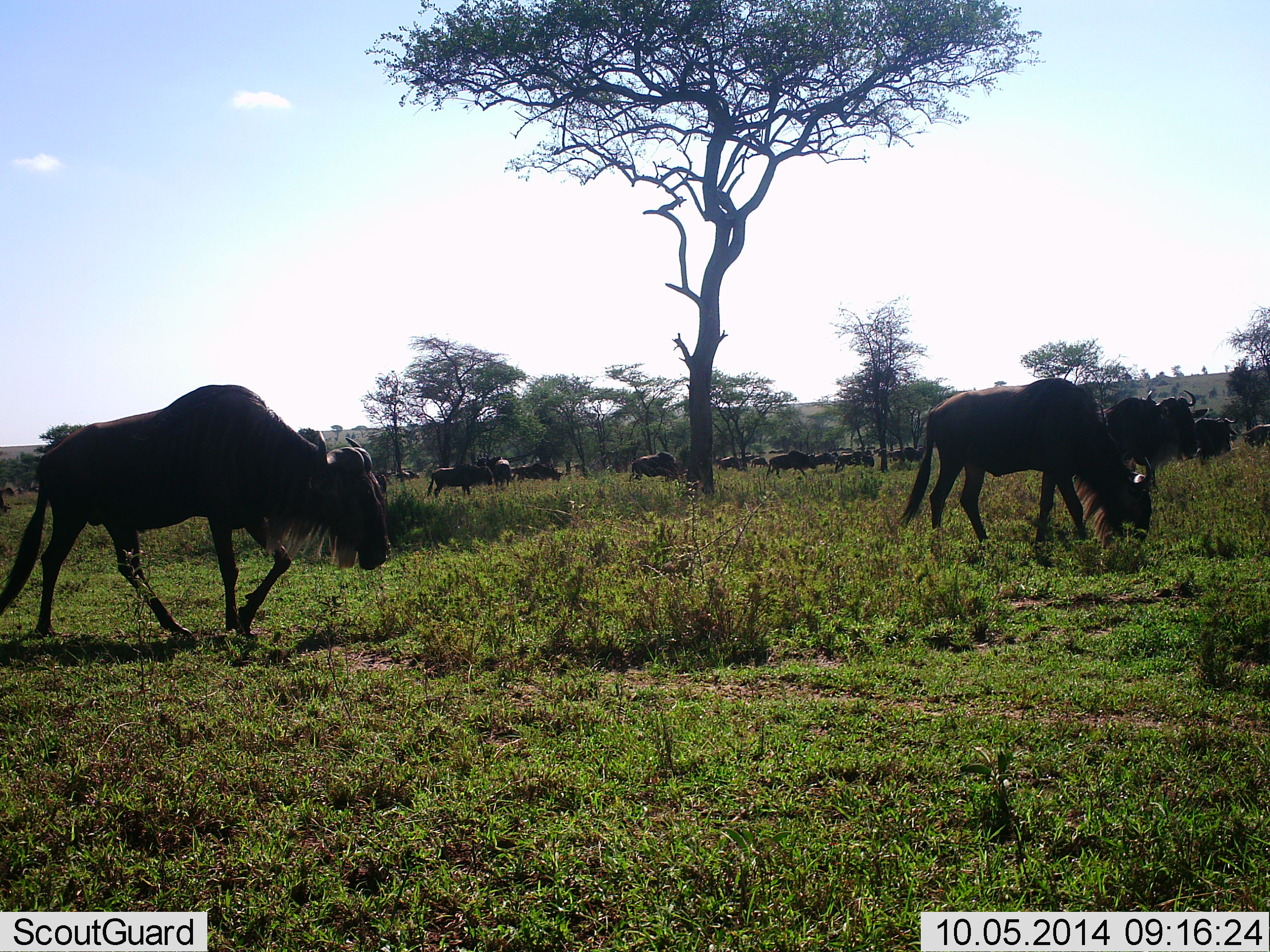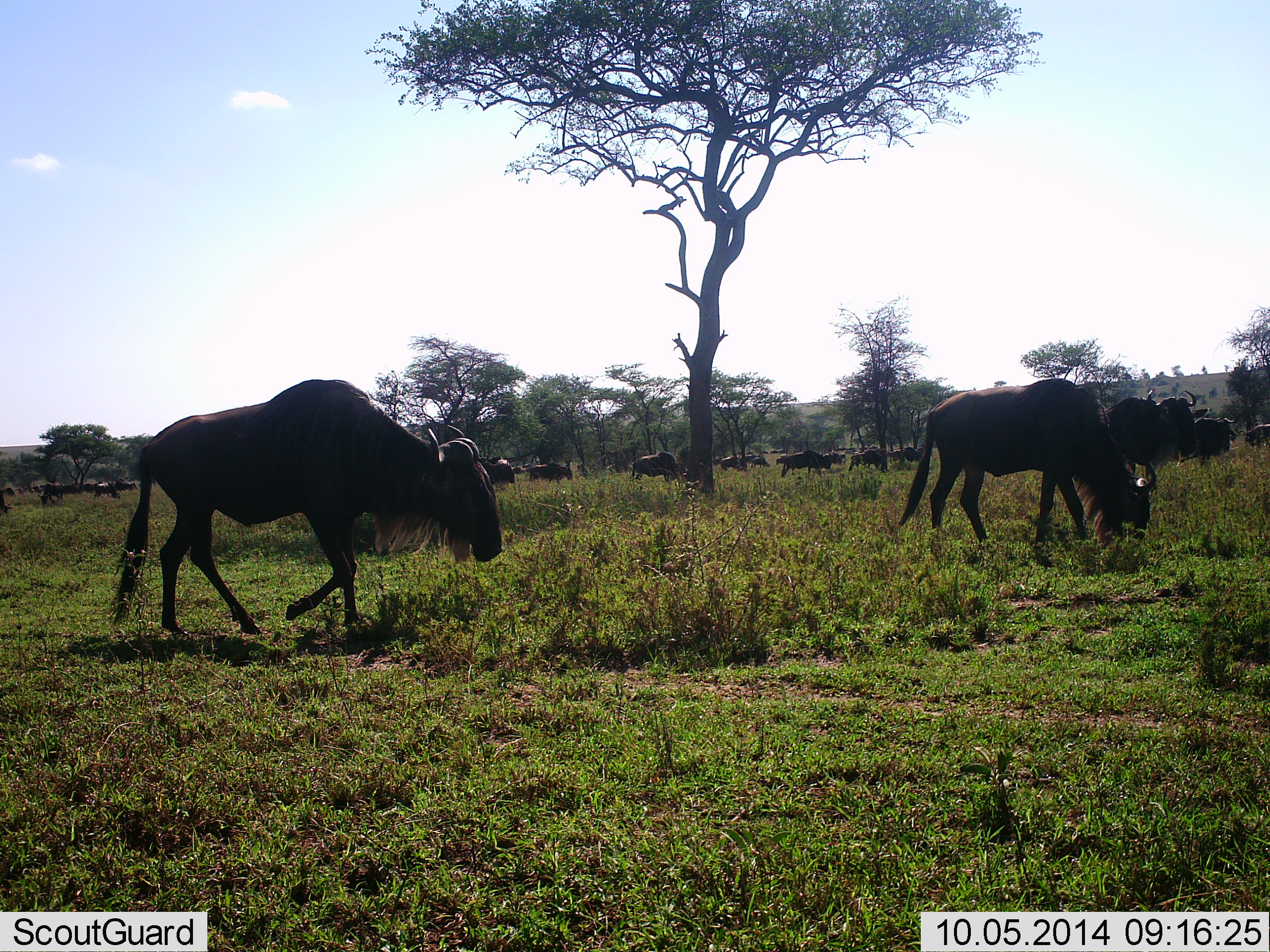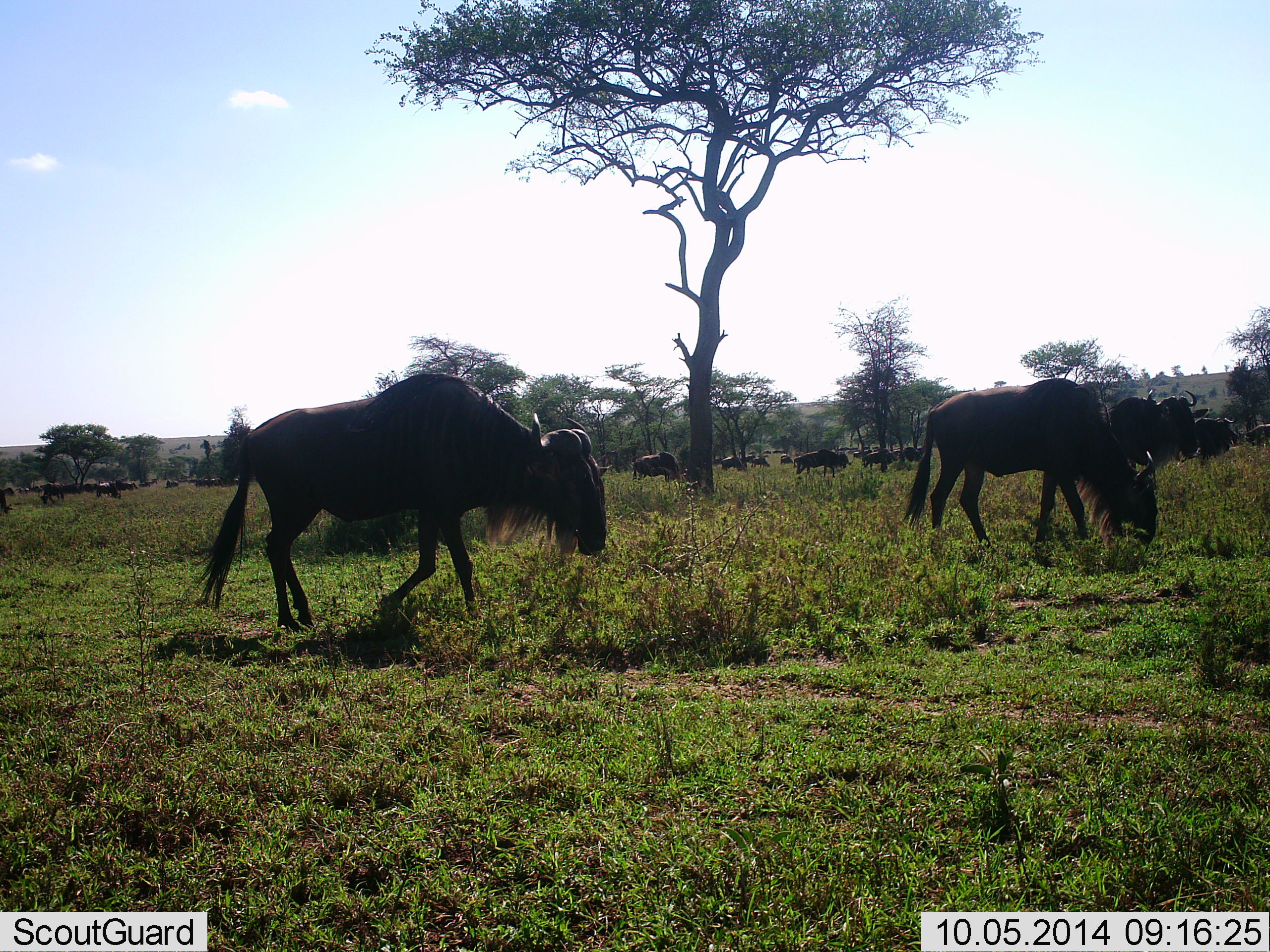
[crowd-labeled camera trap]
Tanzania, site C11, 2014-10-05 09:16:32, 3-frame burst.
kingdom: Animalia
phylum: Chordata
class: Mammalia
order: Artiodactyla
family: Bovidae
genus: Connochaetes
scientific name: Connochaetes taurinus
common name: blue wildebeest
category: wildebeest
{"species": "wildebeest (blue wildebeest) (Connochaetes taurinus)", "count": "11-50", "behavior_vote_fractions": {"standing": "73%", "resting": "18%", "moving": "91%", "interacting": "9%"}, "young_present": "0%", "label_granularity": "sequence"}